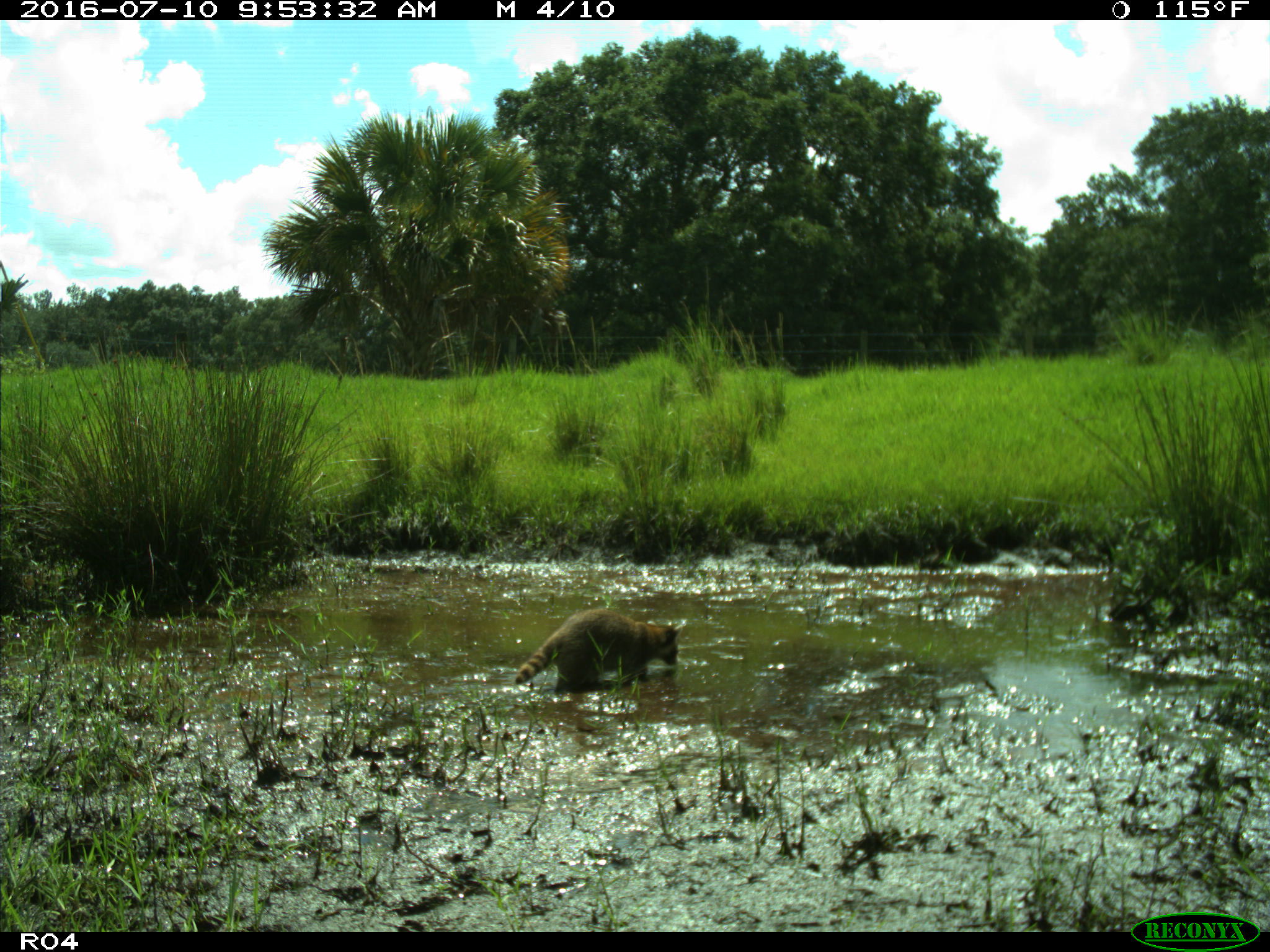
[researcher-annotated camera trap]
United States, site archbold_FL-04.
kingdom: Animalia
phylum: Chordata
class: Mammalia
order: Carnivora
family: Procyonidae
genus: Procyon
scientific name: Procyon lotor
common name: common raccoon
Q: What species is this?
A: Procyon lotor (common raccoon).